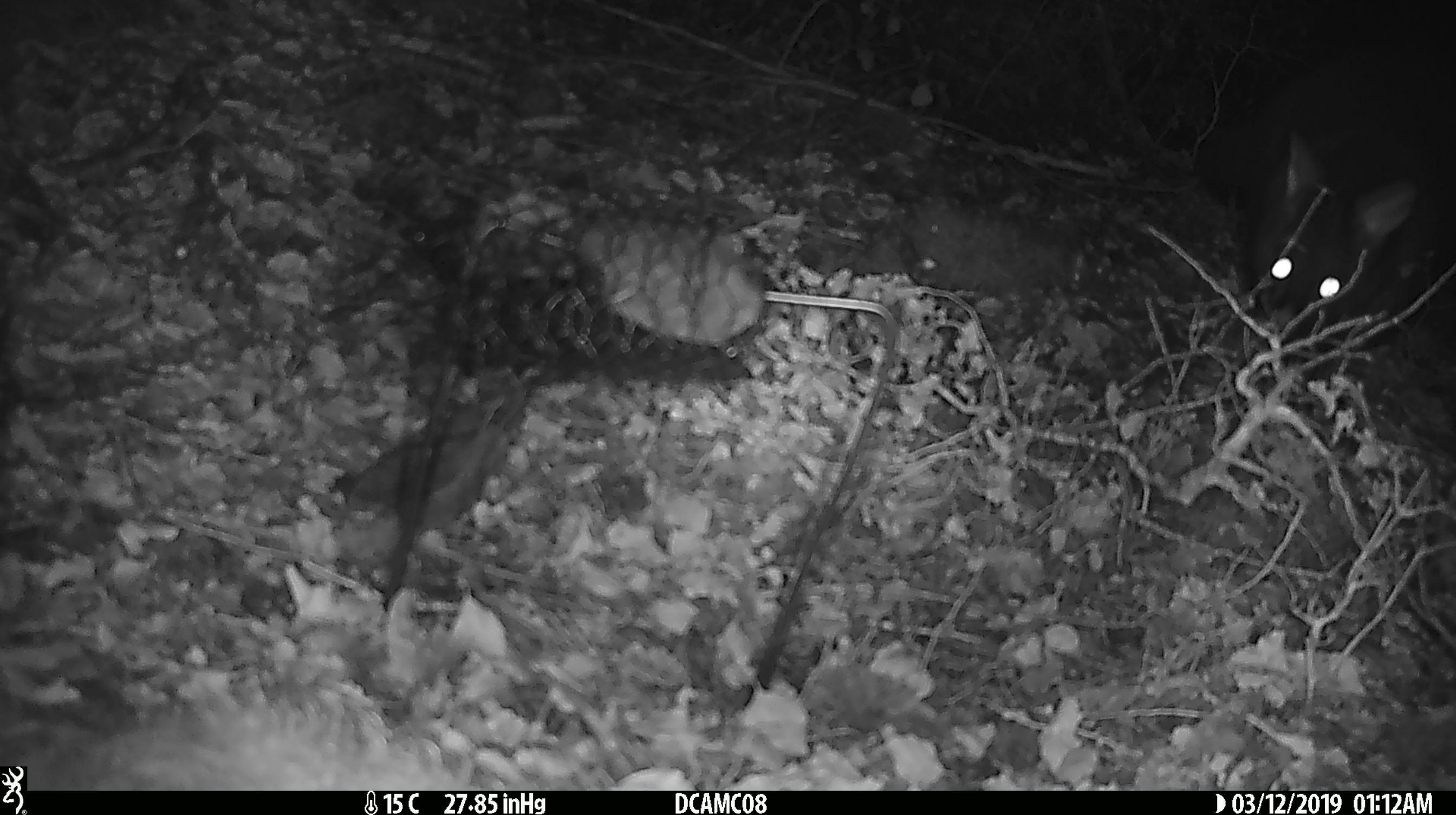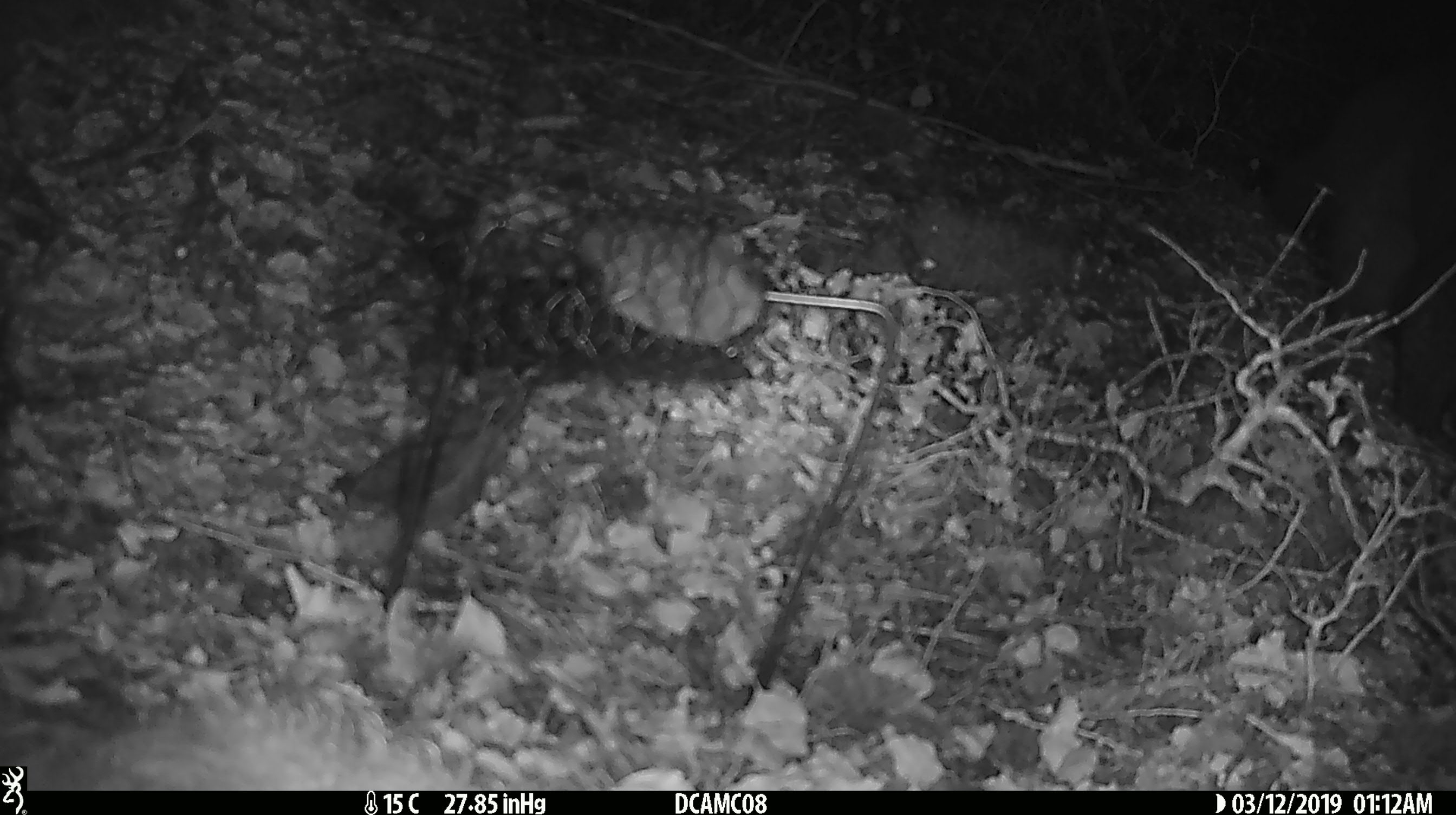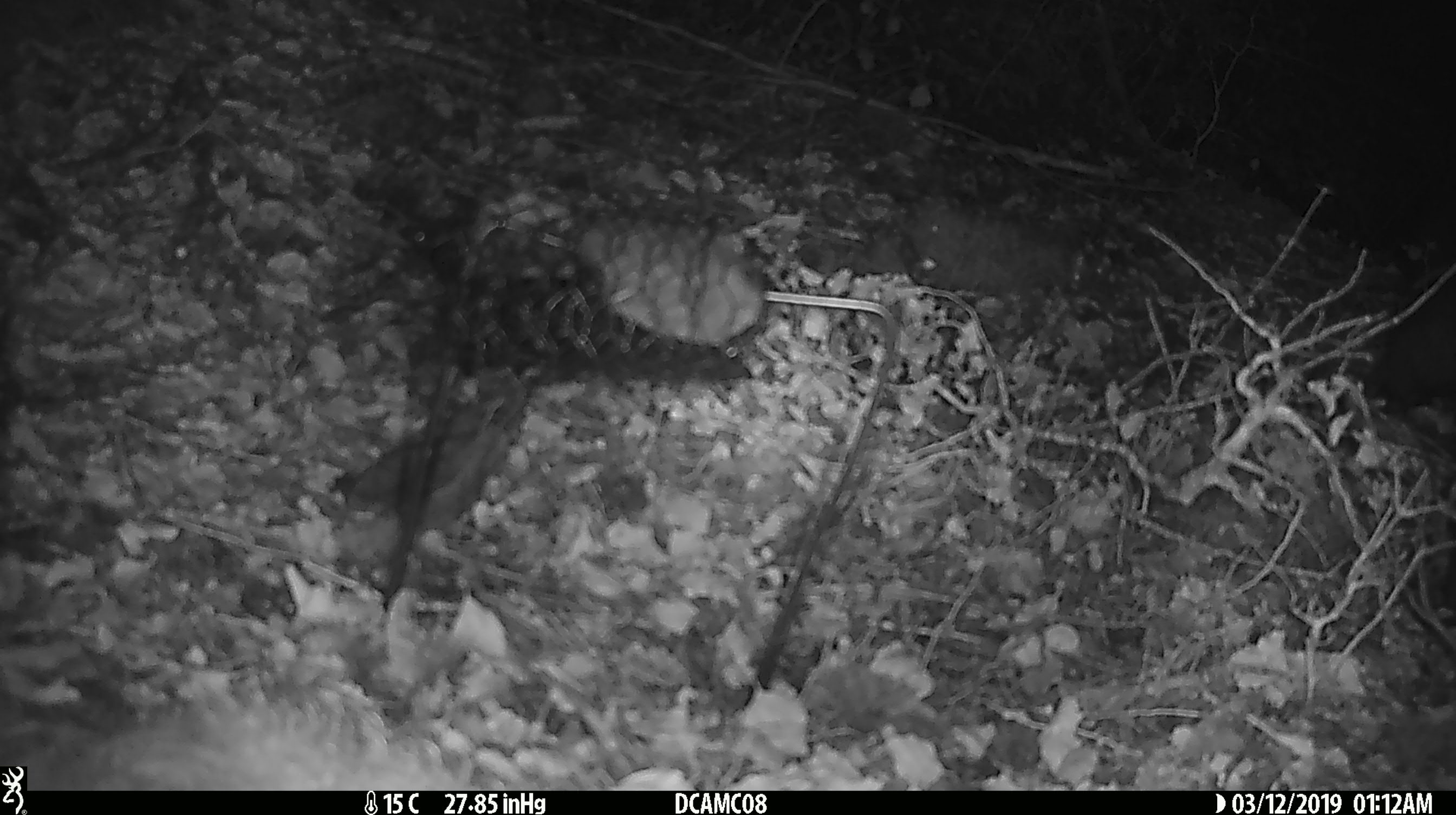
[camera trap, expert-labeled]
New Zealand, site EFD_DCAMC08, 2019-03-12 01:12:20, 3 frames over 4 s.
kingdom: Animalia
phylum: Chordata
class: Mammalia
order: Diprotodontia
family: Phalangeridae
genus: Trichosurus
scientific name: Trichosurus vulpecula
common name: common brushtail possum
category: possum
Possum (common brushtail possum) (Trichosurus vulpecula).